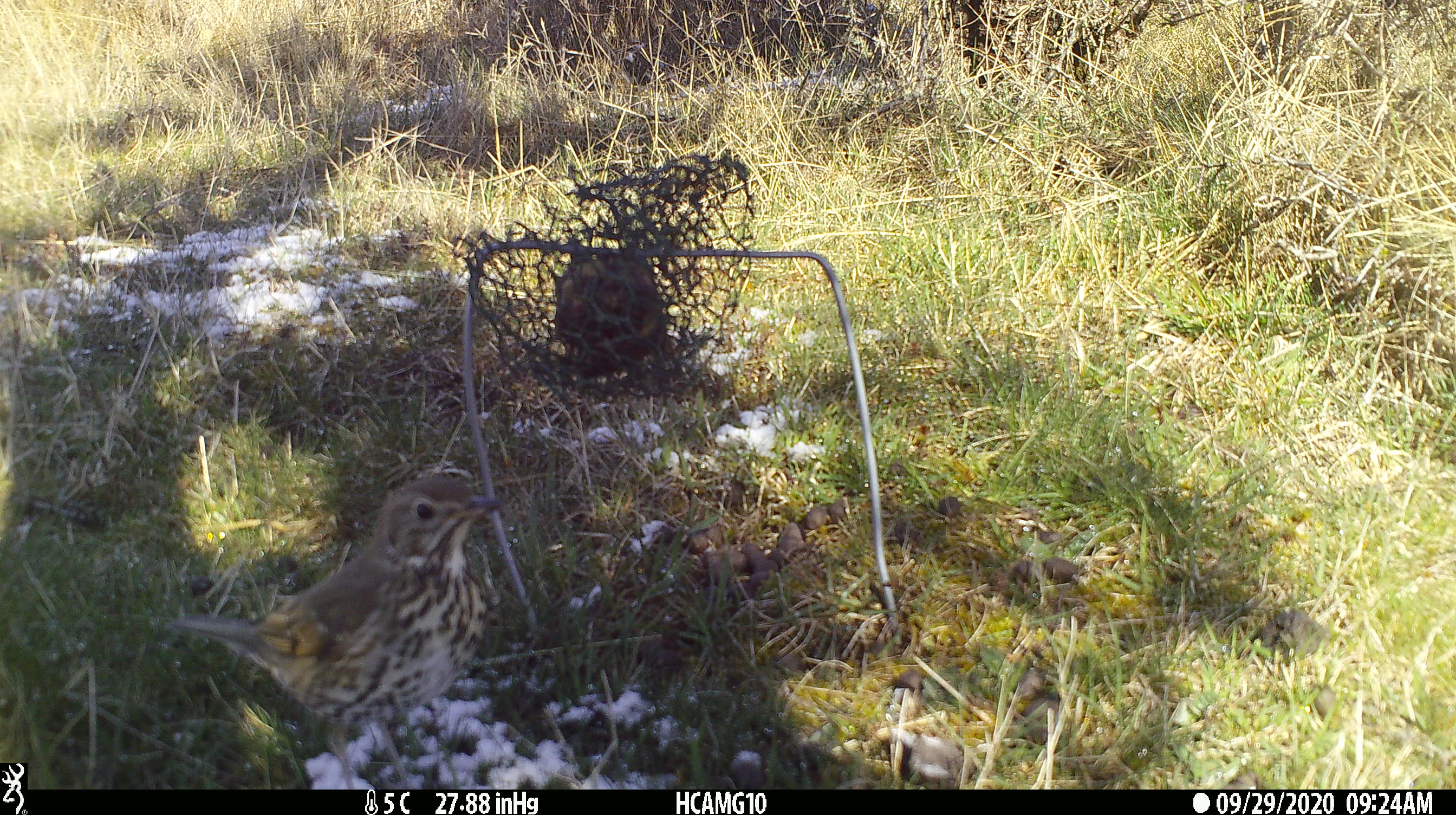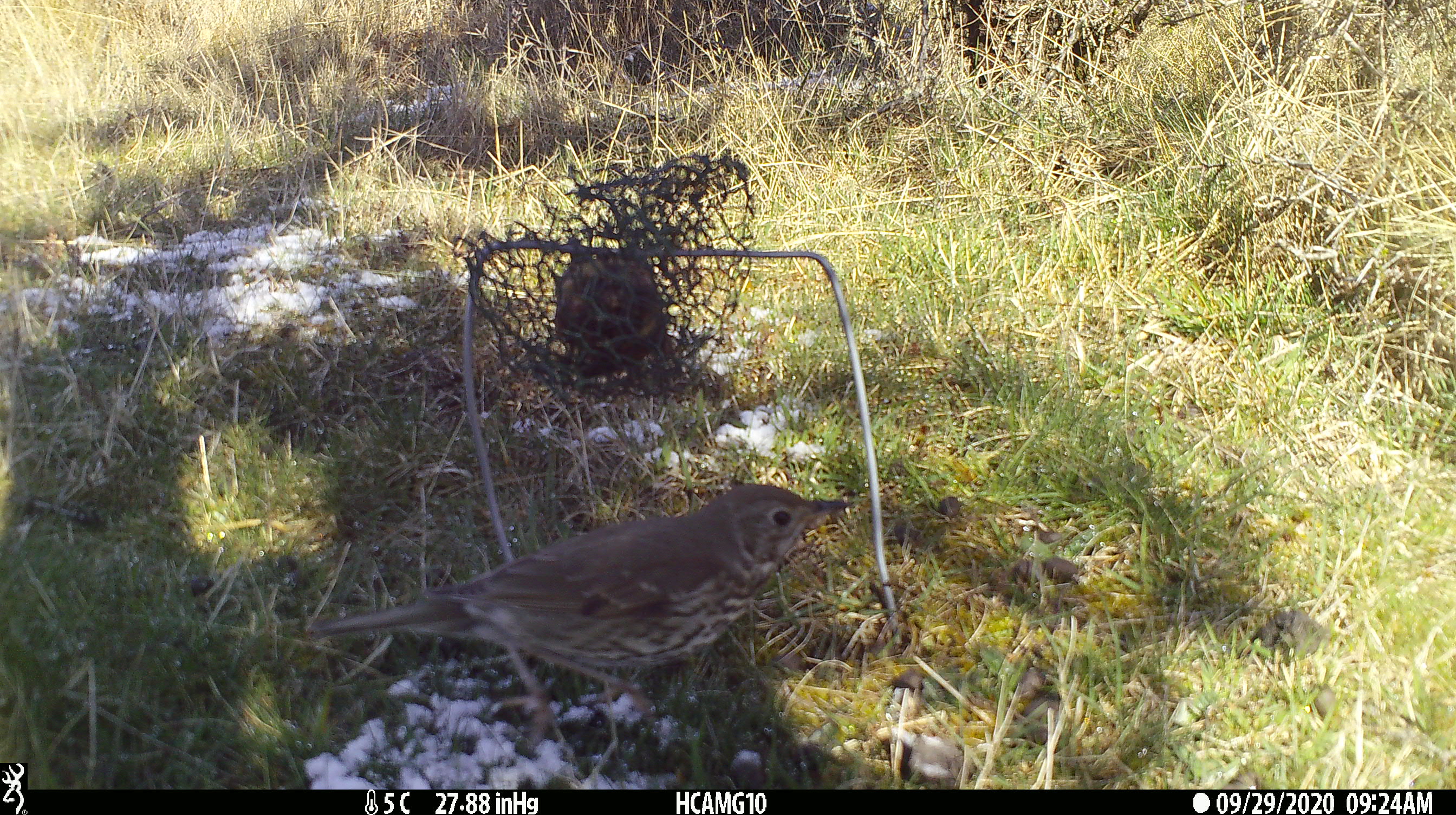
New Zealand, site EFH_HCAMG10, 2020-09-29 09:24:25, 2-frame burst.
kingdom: Animalia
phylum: Chordata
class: Aves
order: Passeriformes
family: Turdidae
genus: Turdus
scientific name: Turdus philomelos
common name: song thrush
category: thrush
Thrush (song thrush) (Turdus philomelos).